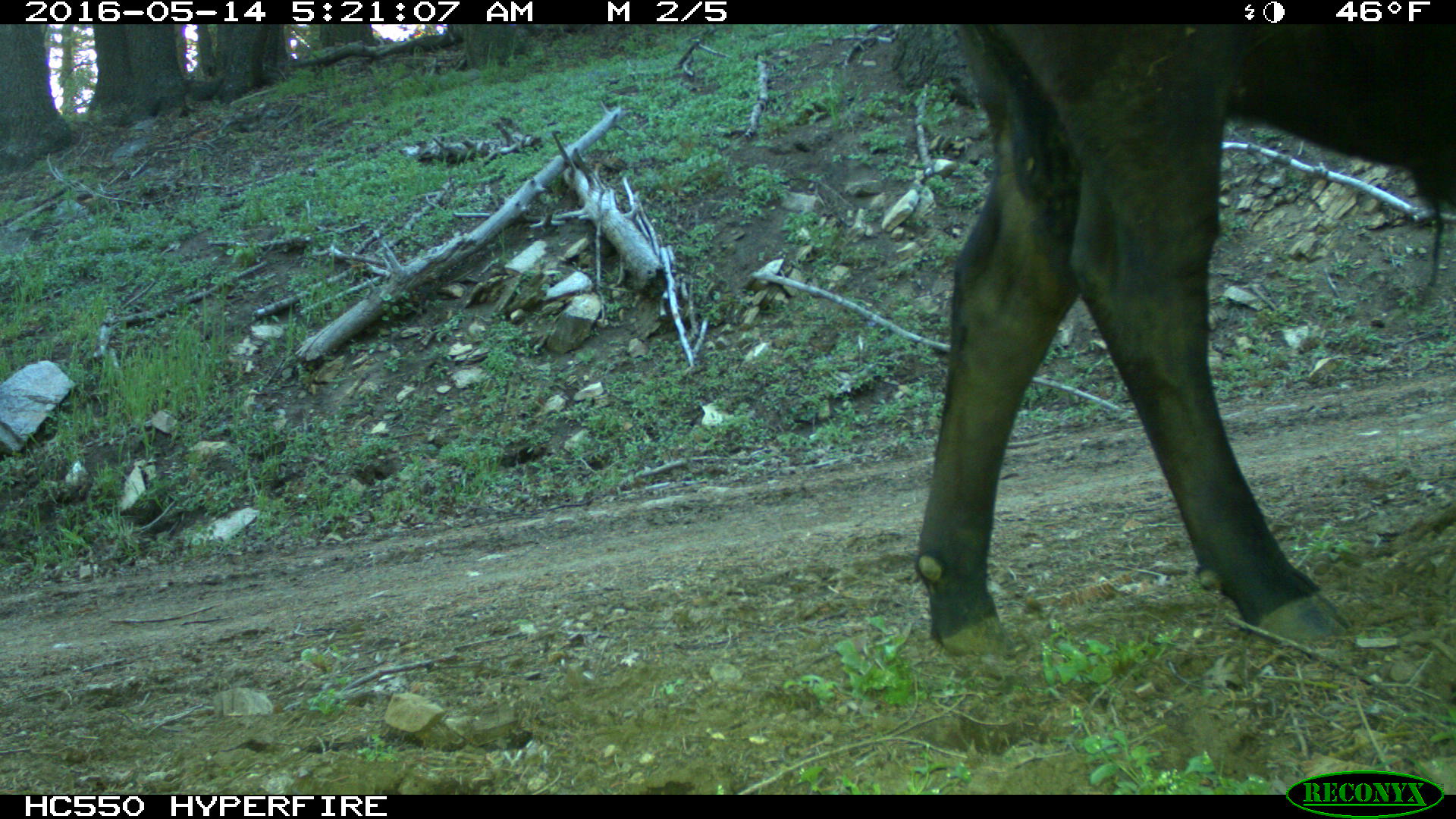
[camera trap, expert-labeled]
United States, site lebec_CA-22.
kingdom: Animalia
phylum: Chordata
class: Mammalia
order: Artiodactyla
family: Bovidae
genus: Bos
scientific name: Bos taurus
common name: domestic cow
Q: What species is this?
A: Bos taurus (domestic cow).